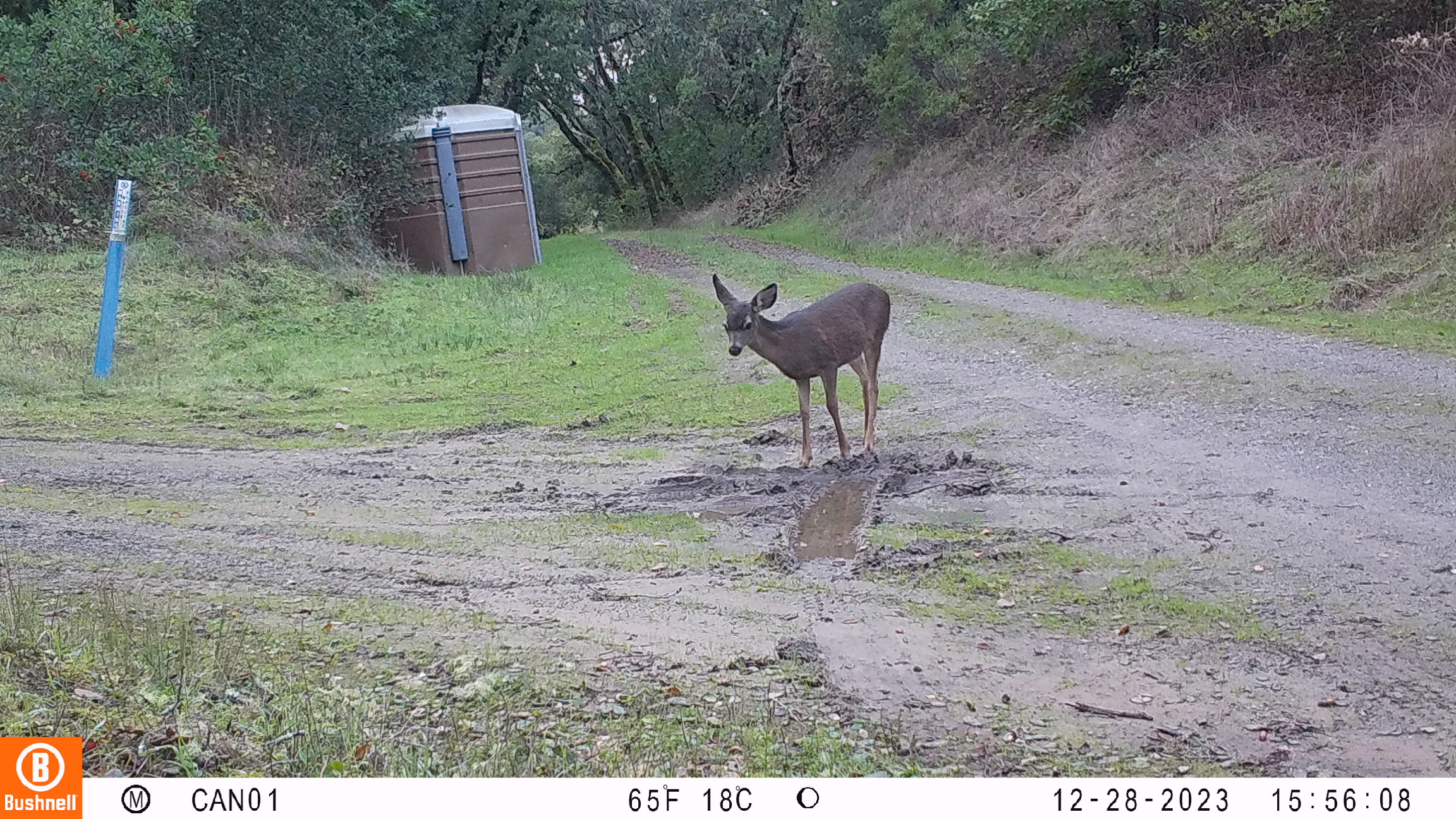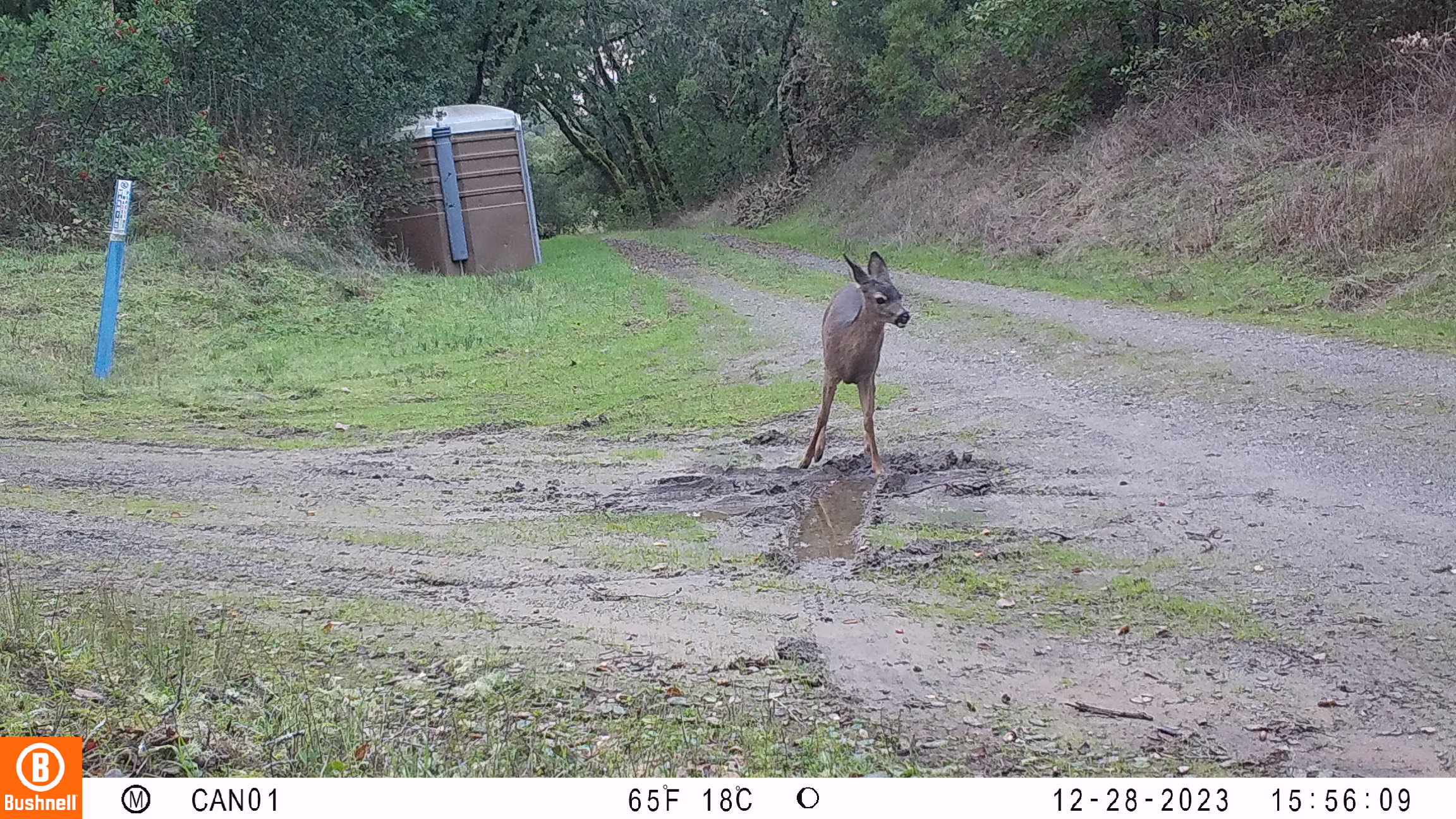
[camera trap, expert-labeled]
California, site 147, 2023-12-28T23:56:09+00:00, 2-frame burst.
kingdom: Animalia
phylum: Chordata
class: Mammalia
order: Artiodactyla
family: Cervidae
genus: Odocoileus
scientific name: Odocoileus hemionus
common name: mule deer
Mule deer (Odocoileus hemionus).